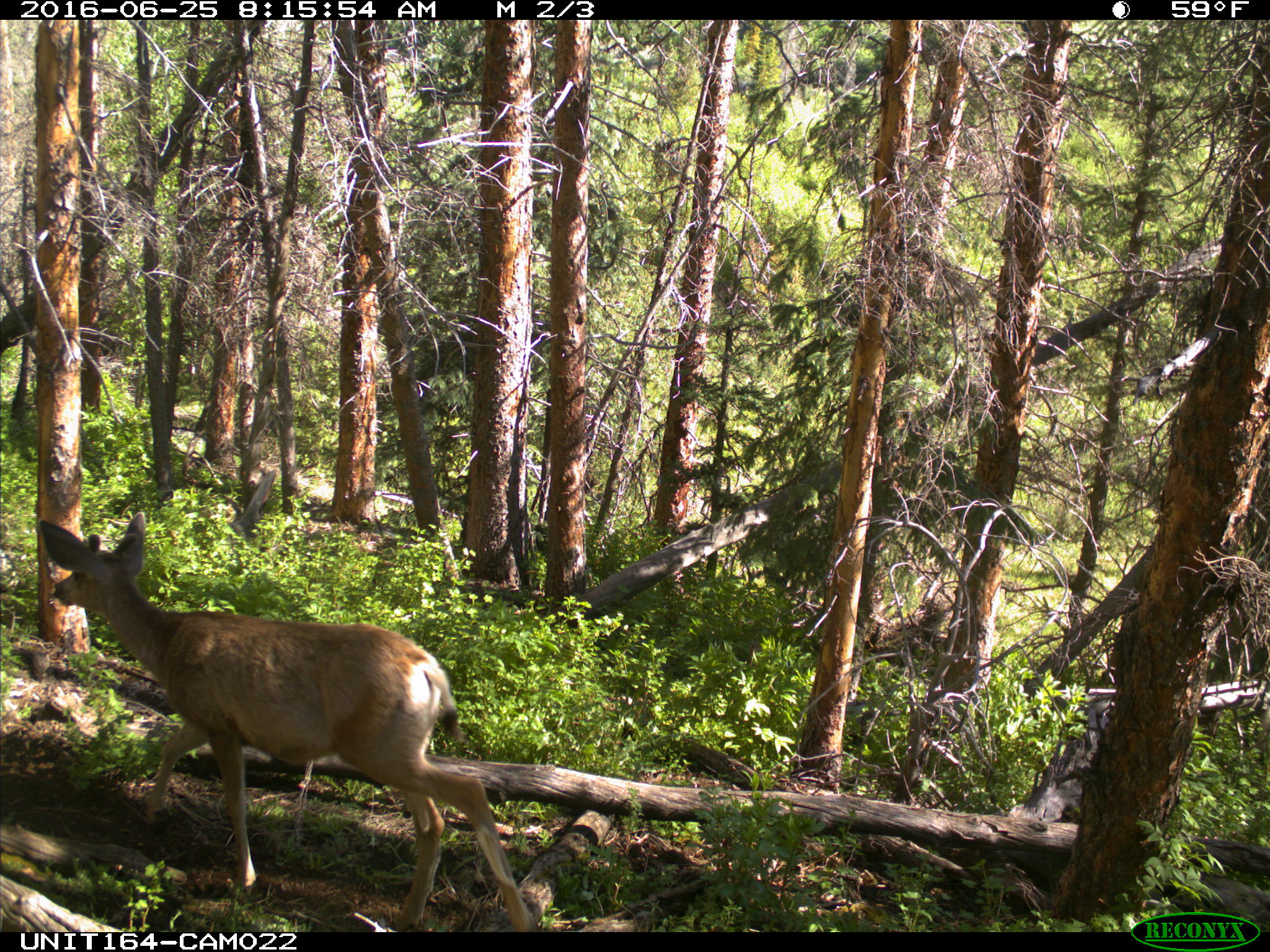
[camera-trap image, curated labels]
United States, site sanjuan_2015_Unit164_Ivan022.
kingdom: Animalia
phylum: Chordata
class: Mammalia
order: Artiodactyla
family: Cervidae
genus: Odocoileus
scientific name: Odocoileus hemionus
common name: mule deer